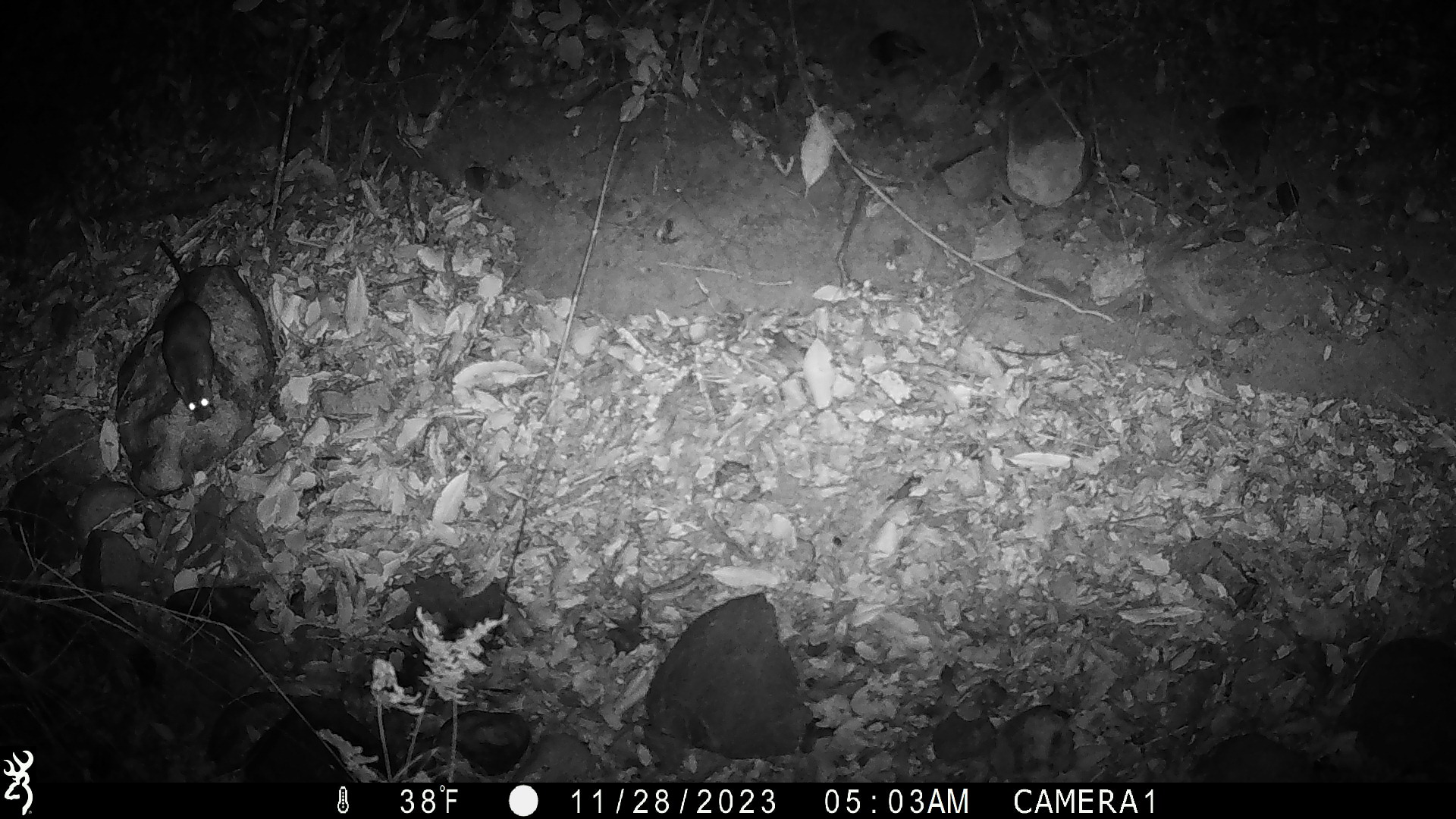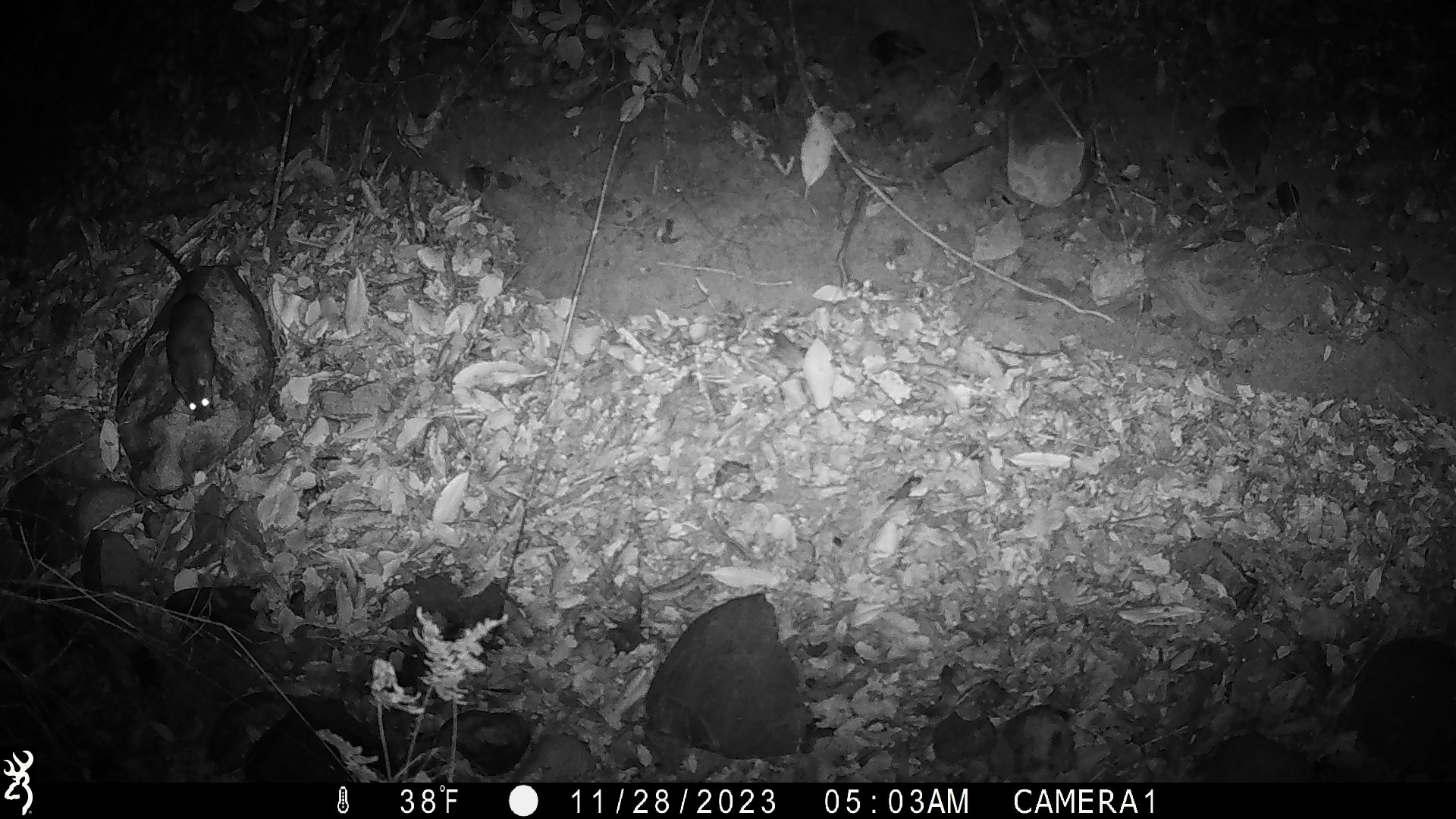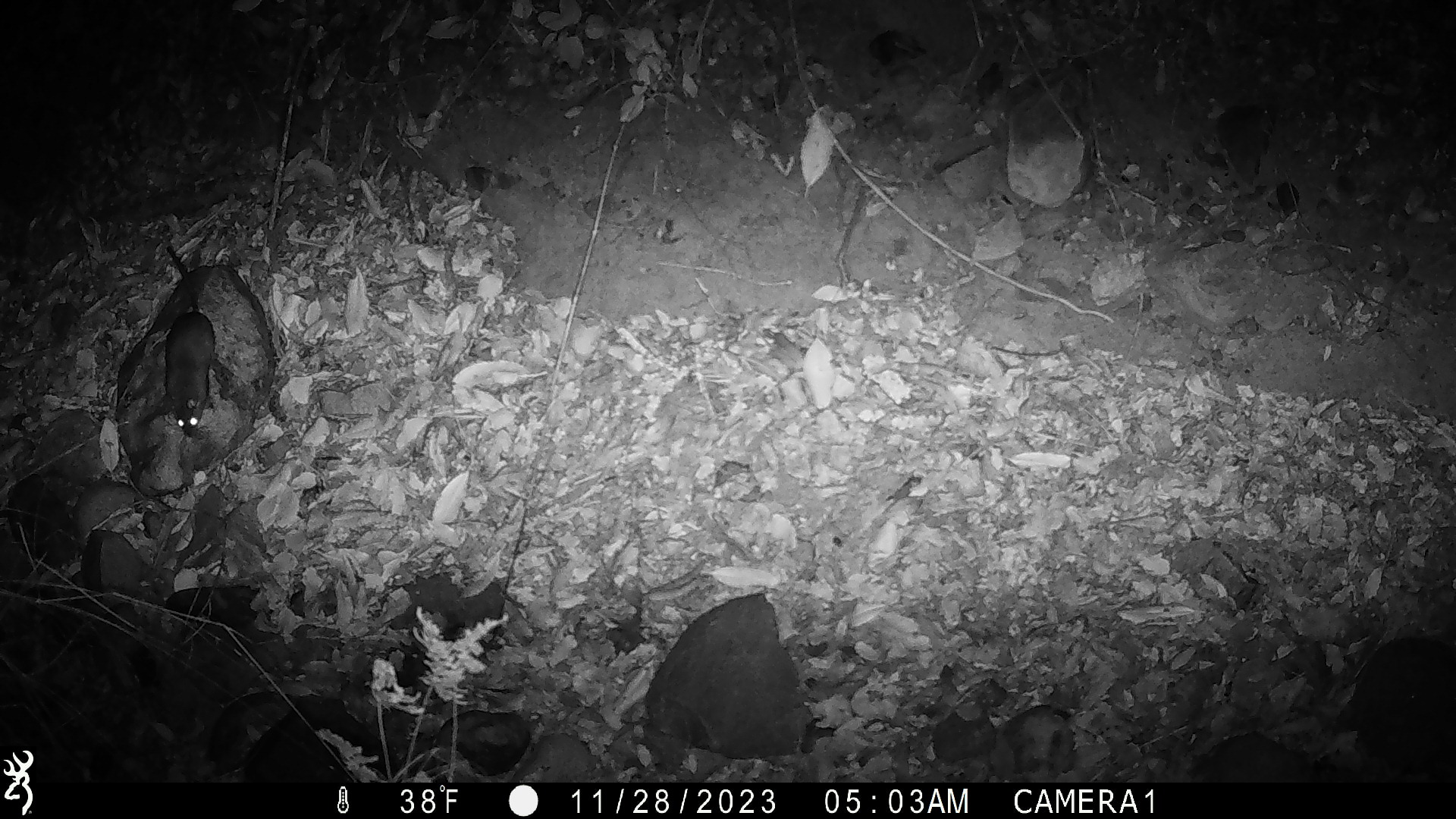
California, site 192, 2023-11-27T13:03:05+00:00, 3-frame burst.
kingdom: Animalia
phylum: Chordata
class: Mammalia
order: Rodentia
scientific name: Rodentia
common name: mouse or rat